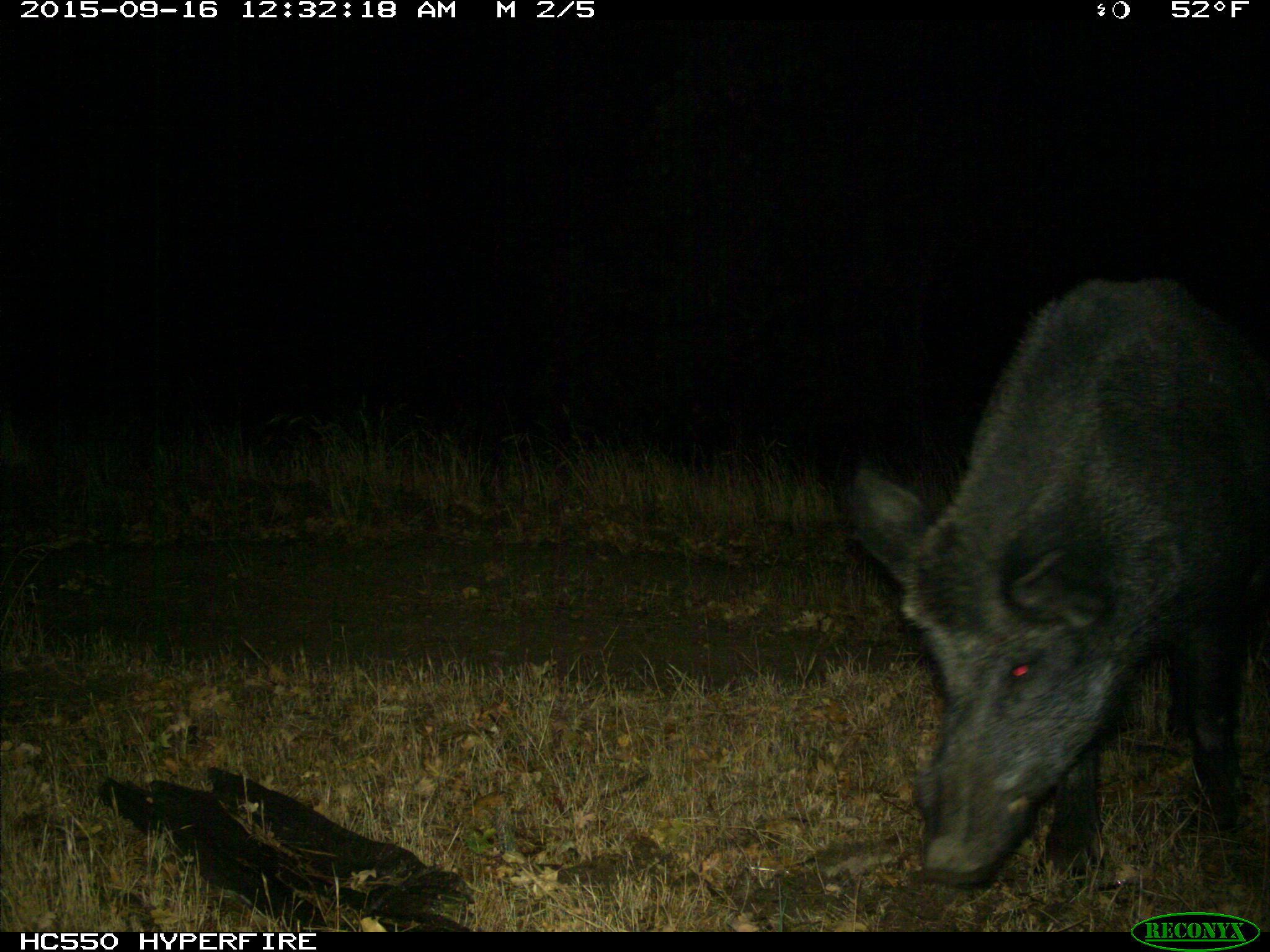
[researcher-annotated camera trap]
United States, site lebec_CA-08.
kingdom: Animalia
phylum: Chordata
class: Mammalia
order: Artiodactyla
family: Suidae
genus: Sus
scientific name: Sus scrofa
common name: wild boar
Sus scrofa (wild boar).